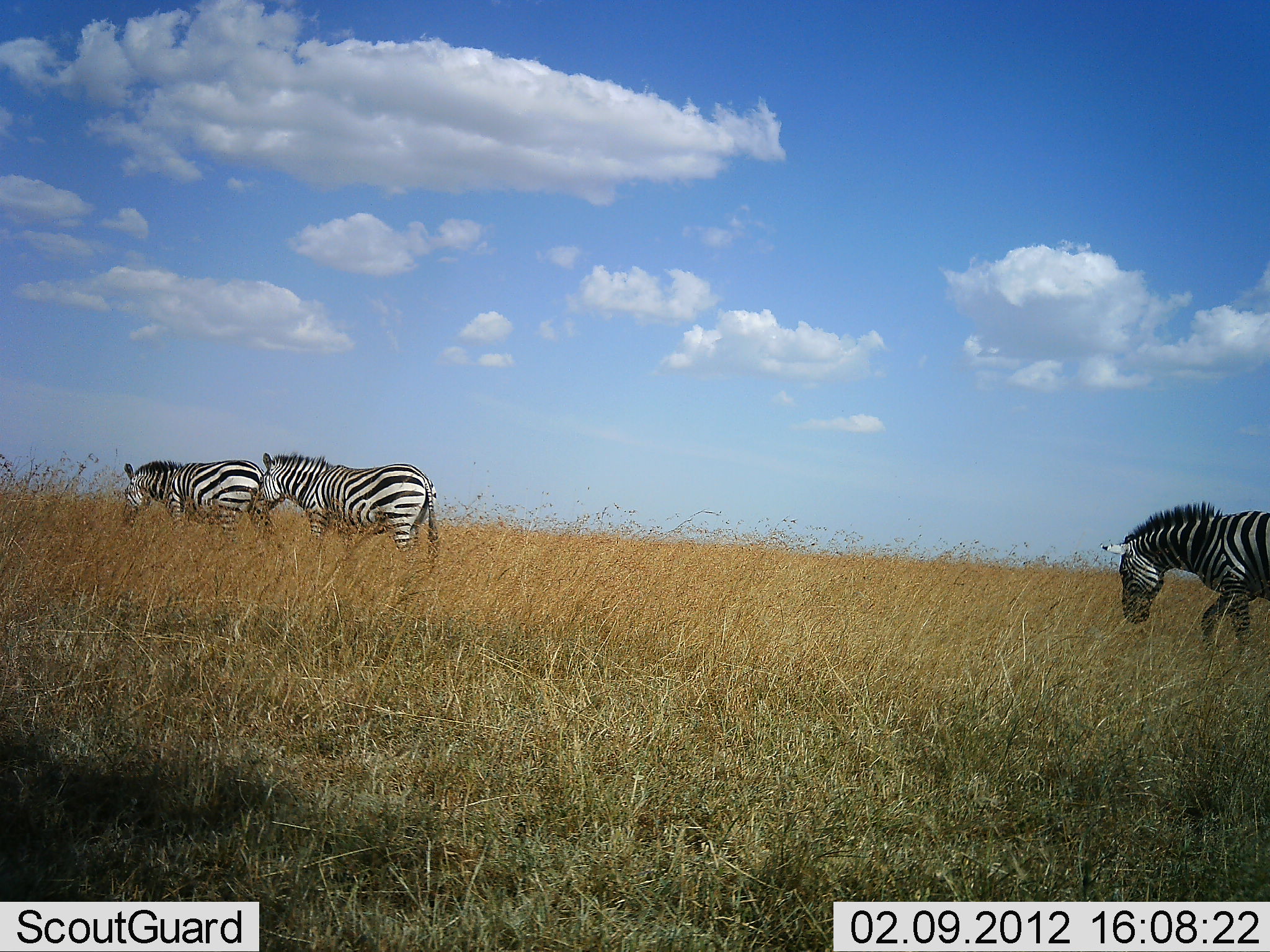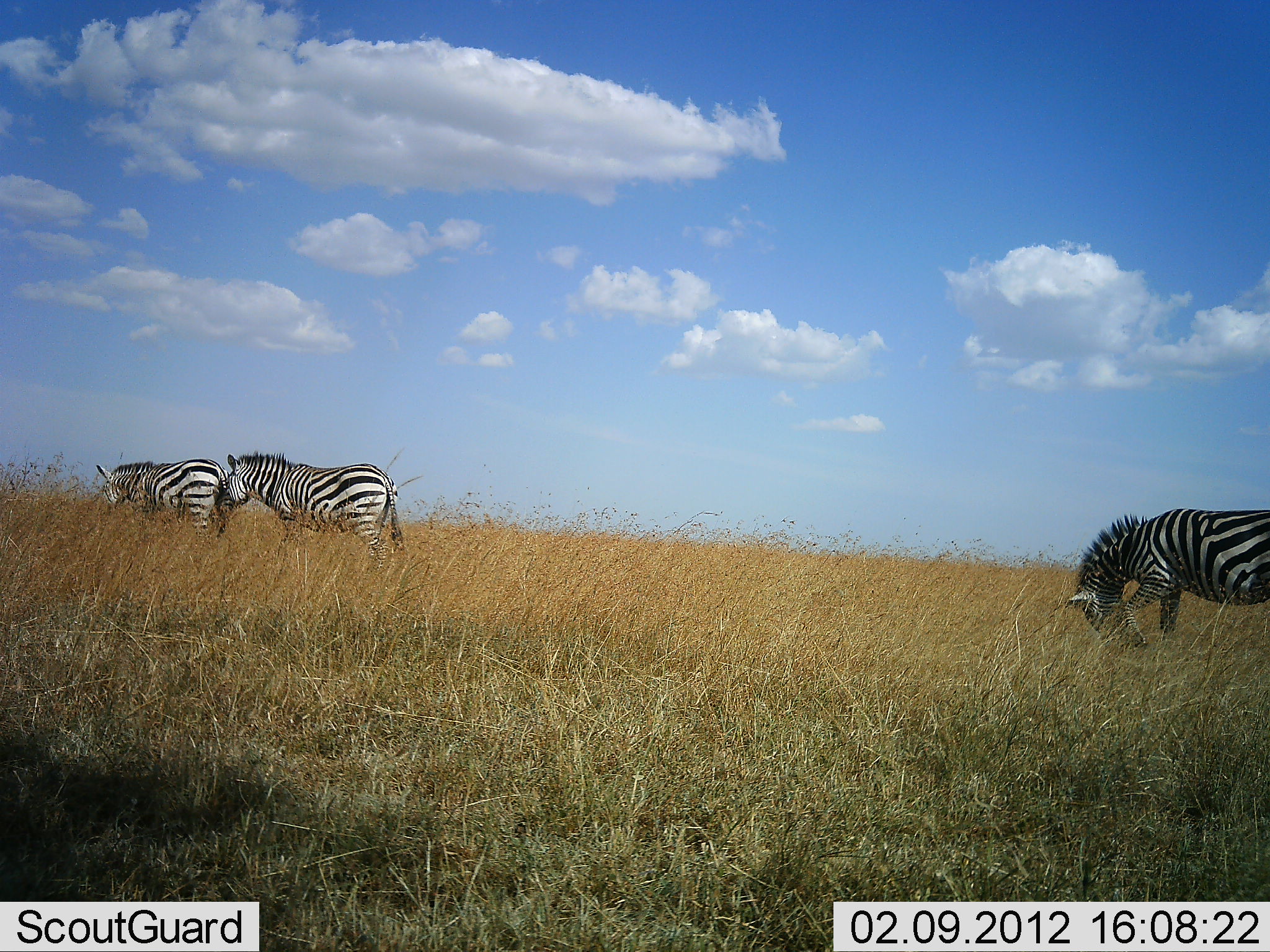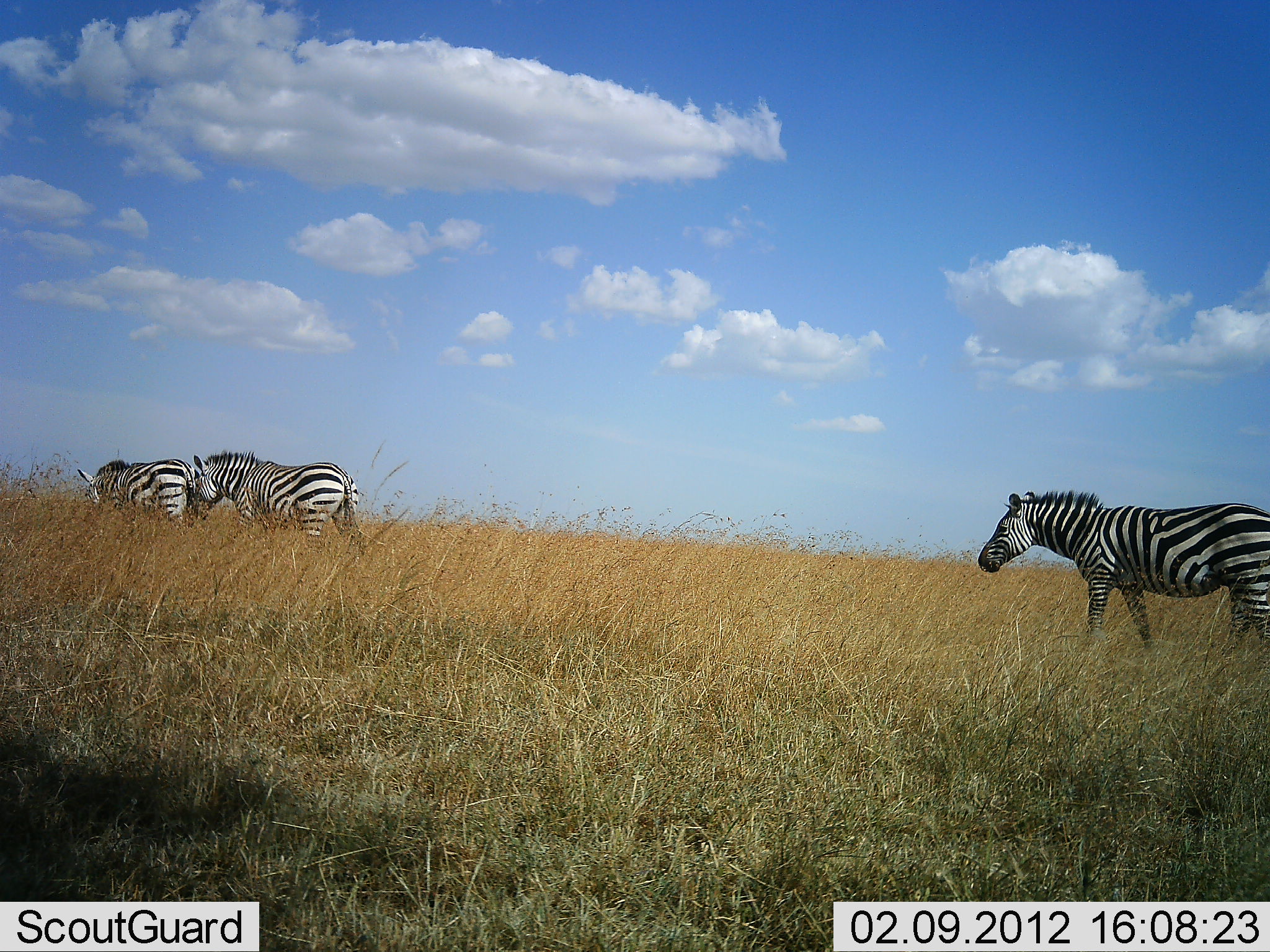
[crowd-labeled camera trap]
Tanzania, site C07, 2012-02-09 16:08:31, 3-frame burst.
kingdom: Animalia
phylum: Chordata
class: Mammalia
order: Perissodactyla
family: Equidae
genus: Equus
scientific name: Equus quagga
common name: plains zebra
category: zebra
Zebra (plains zebra) (Equus quagga), count 3. Behavior (volunteer vote fractions): standing 6%, resting 0%, moving 82%, interacting 0%. Young present (vote fraction): 0%. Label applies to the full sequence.